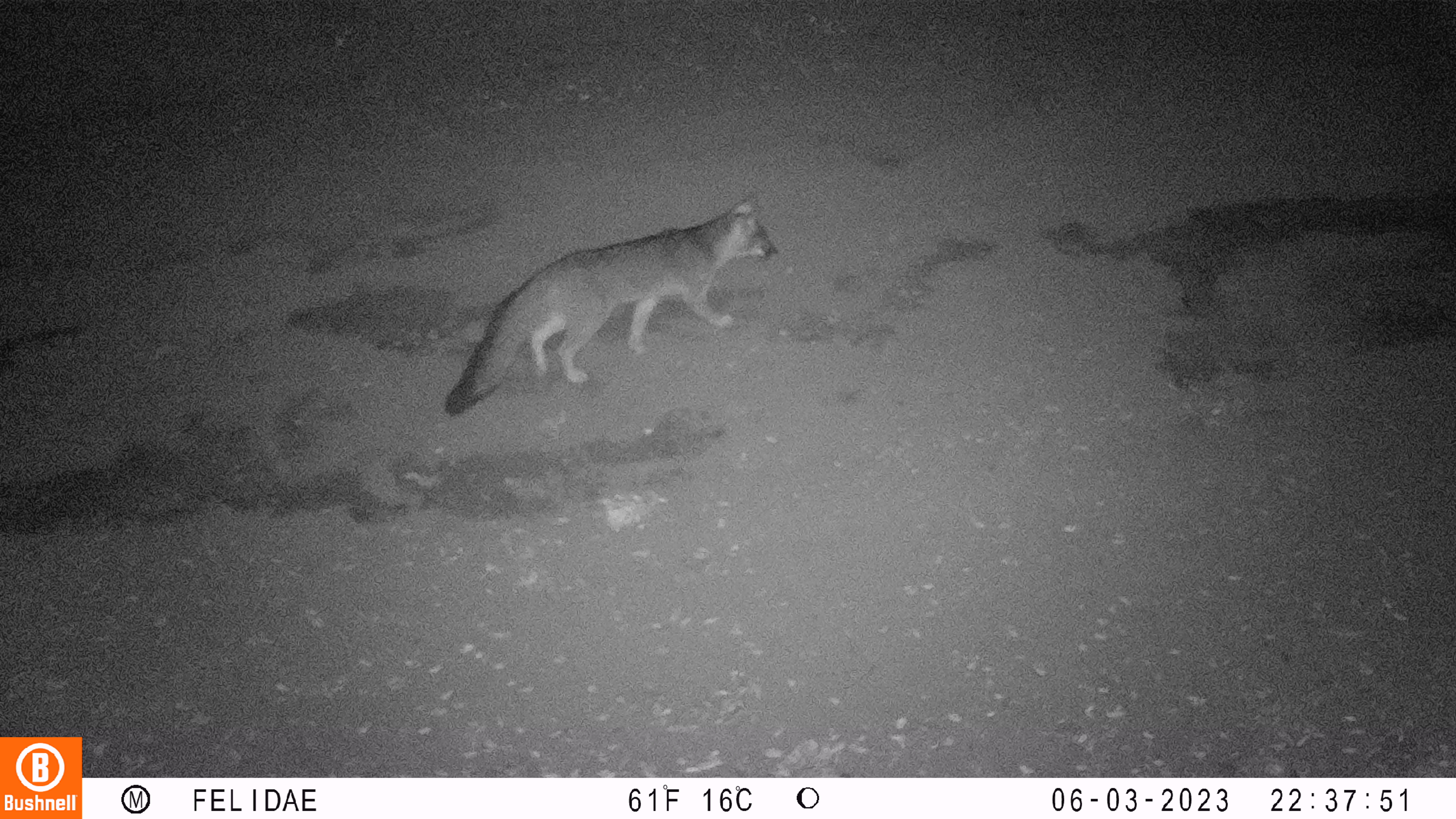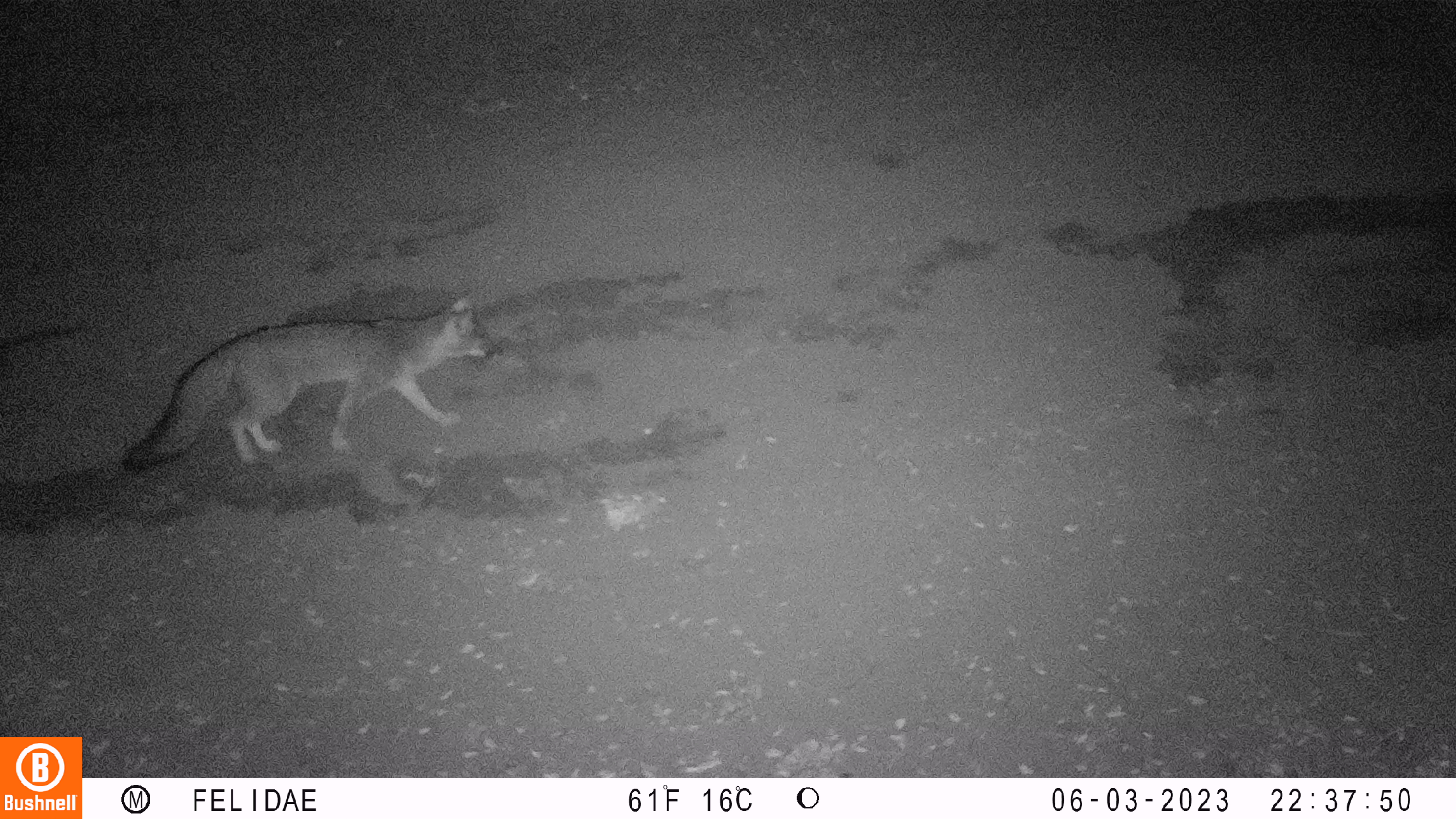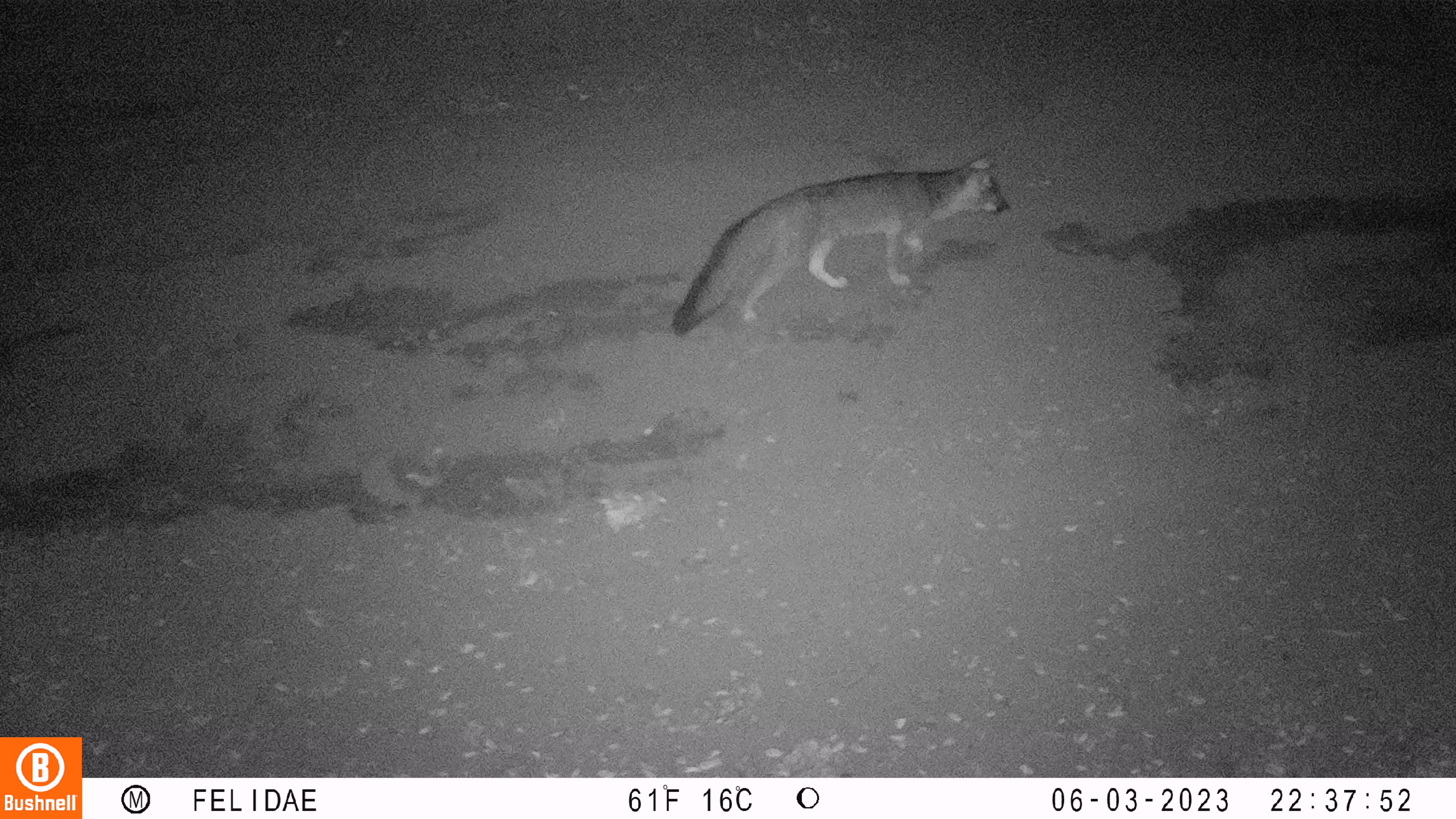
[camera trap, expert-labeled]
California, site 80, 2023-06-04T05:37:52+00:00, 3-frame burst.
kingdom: Animalia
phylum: Chordata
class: Mammalia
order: Carnivora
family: Canidae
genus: Urocyon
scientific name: Urocyon cinereoargenteus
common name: gray fox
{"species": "gray fox (Urocyon cinereoargenteus)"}